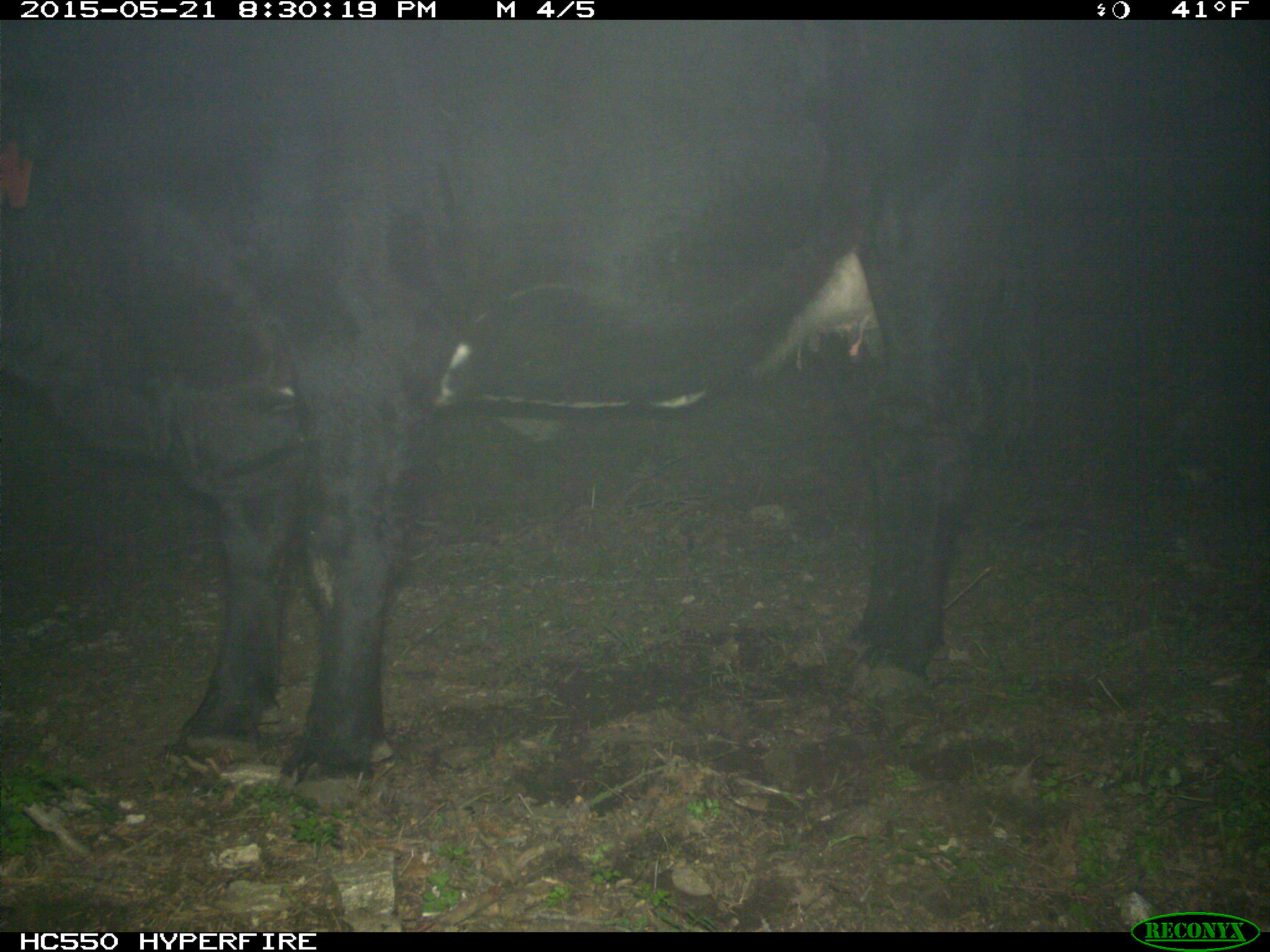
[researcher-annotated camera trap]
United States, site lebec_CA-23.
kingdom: Animalia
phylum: Chordata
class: Mammalia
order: Artiodactyla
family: Bovidae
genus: Bos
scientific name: Bos taurus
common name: domestic cow